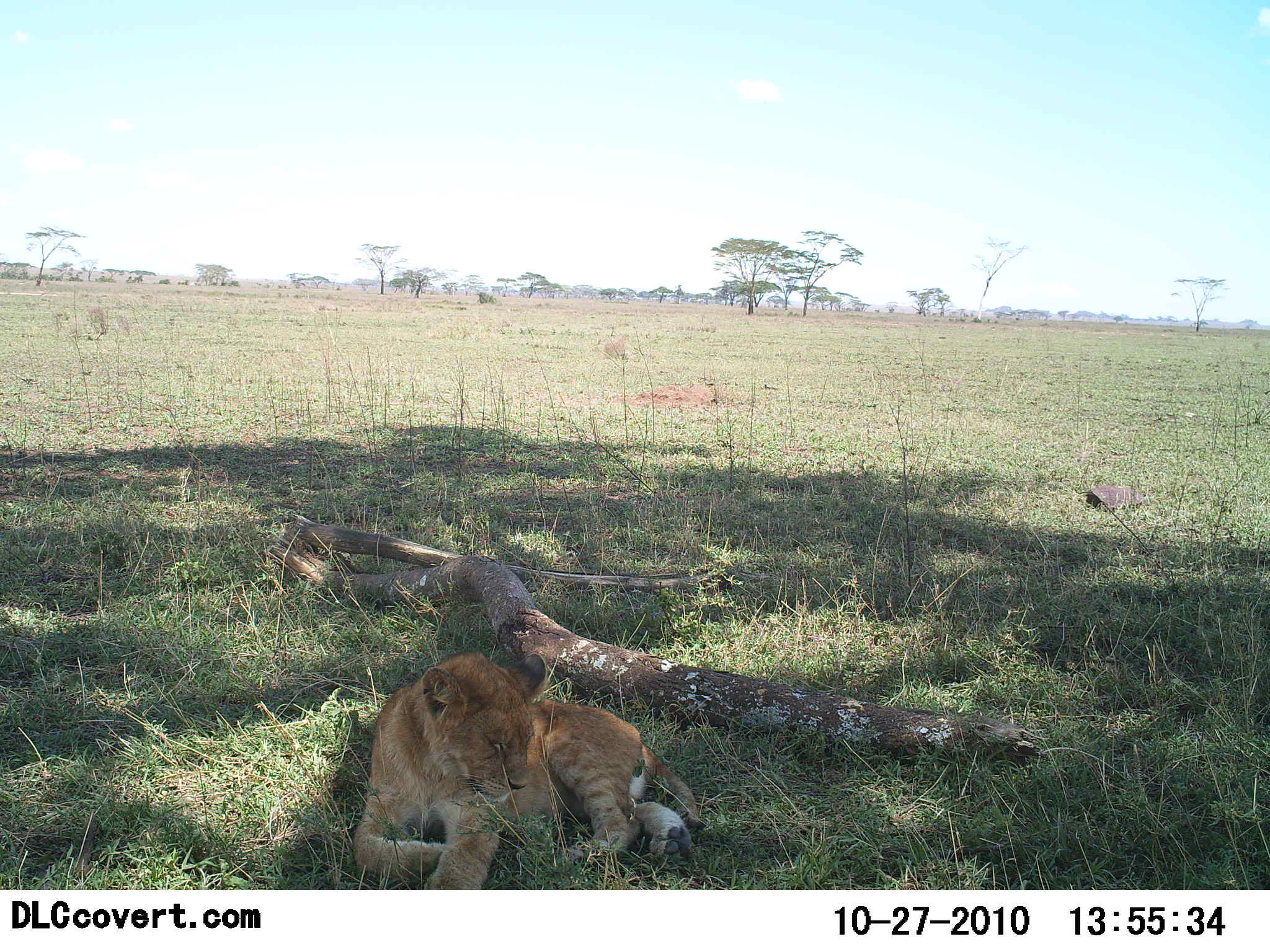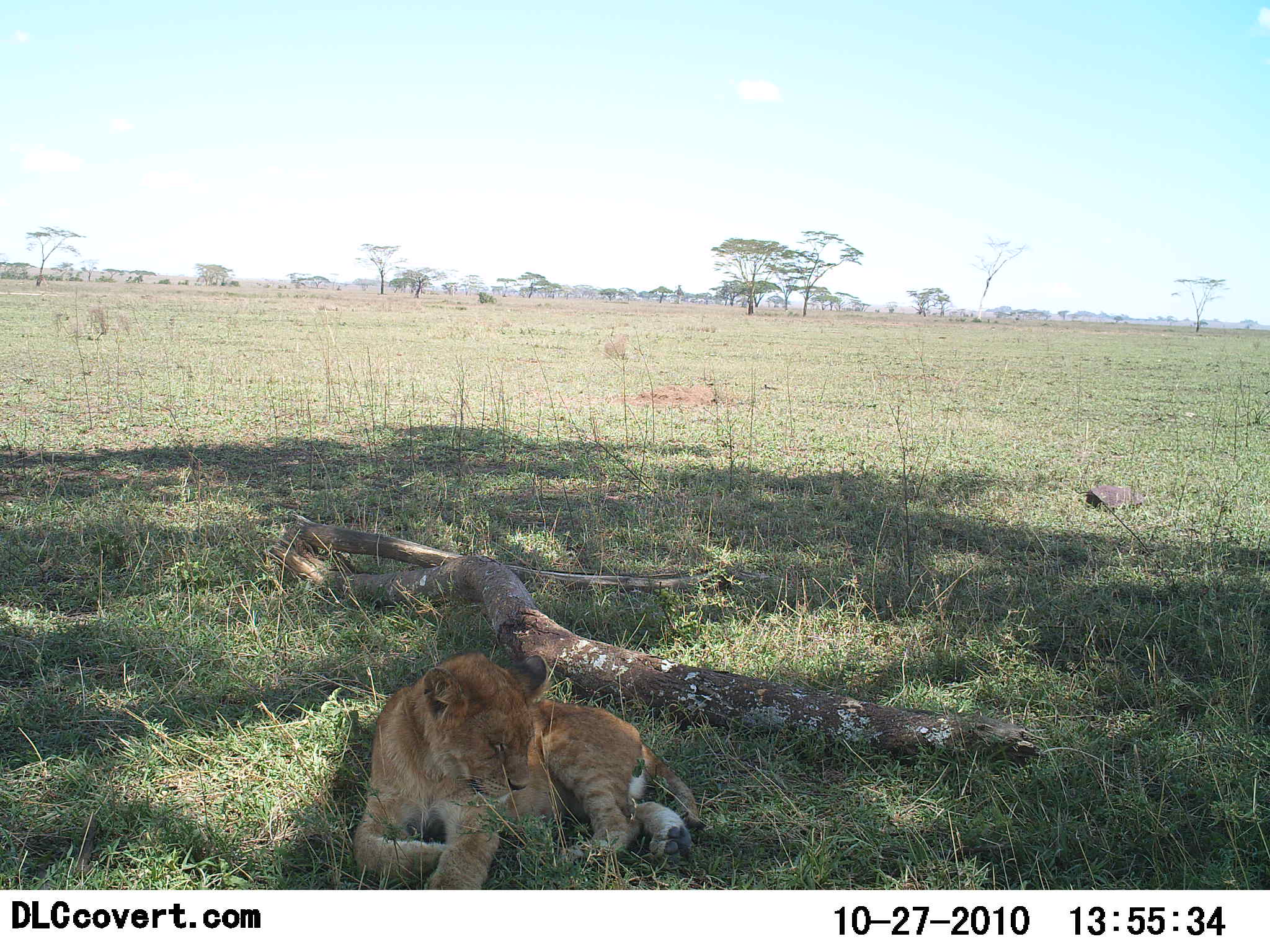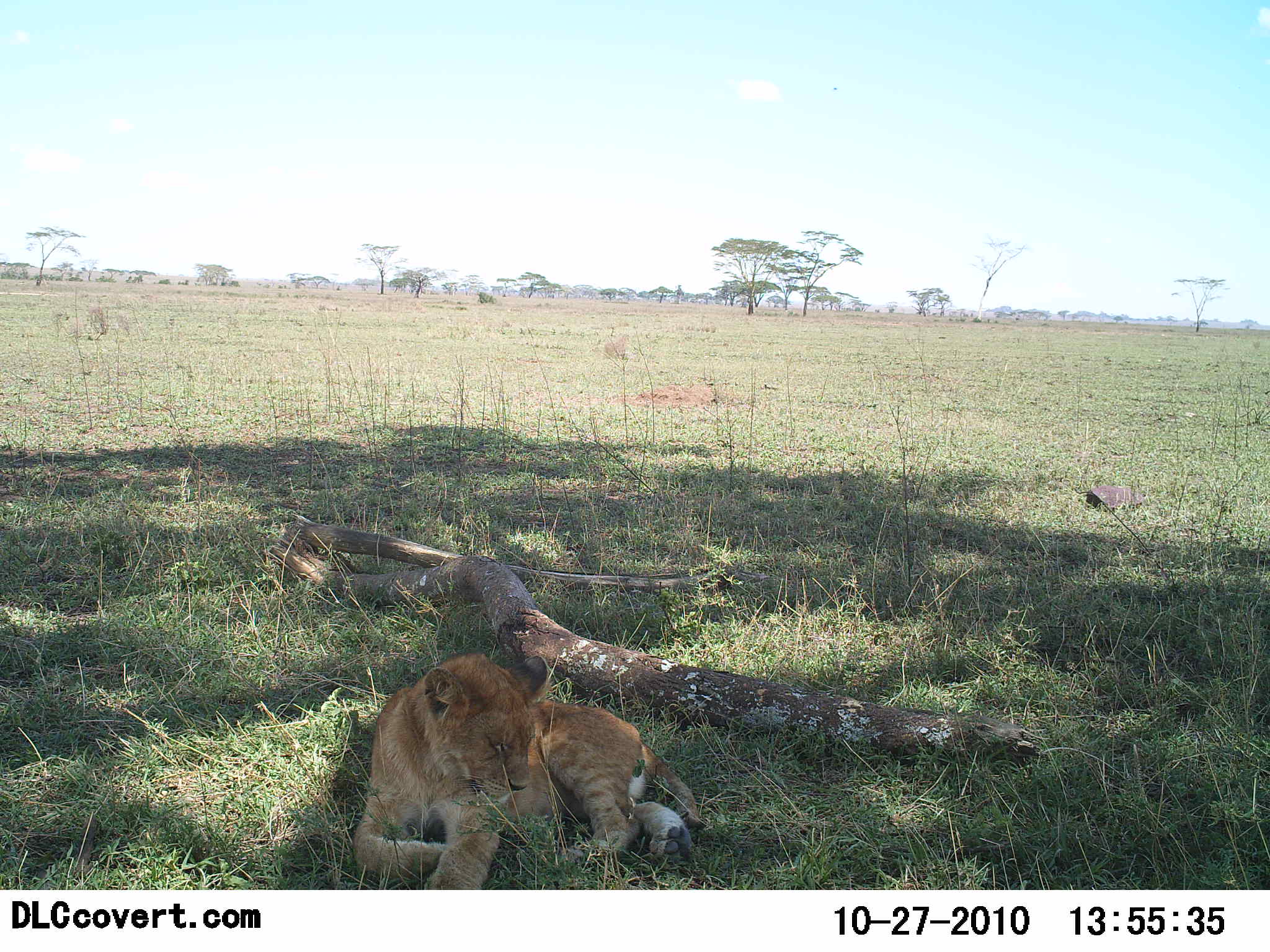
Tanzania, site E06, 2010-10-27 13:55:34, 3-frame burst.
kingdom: Animalia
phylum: Chordata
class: Mammalia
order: Carnivora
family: Felidae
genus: Panthera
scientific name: Panthera leo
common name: lion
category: lionfemale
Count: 1.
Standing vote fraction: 0%.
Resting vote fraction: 100%.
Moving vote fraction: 0%.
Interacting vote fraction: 0%.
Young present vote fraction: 15%.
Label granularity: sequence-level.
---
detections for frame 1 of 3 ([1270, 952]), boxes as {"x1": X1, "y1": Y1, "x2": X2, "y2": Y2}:
animal: {"x1": 351, "y1": 651, "x2": 703, "y2": 890}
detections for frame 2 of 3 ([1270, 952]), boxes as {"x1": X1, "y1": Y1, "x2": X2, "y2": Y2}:
animal: {"x1": 351, "y1": 653, "x2": 702, "y2": 889}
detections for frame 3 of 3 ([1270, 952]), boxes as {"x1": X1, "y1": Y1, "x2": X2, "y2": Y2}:
animal: {"x1": 353, "y1": 651, "x2": 707, "y2": 889}